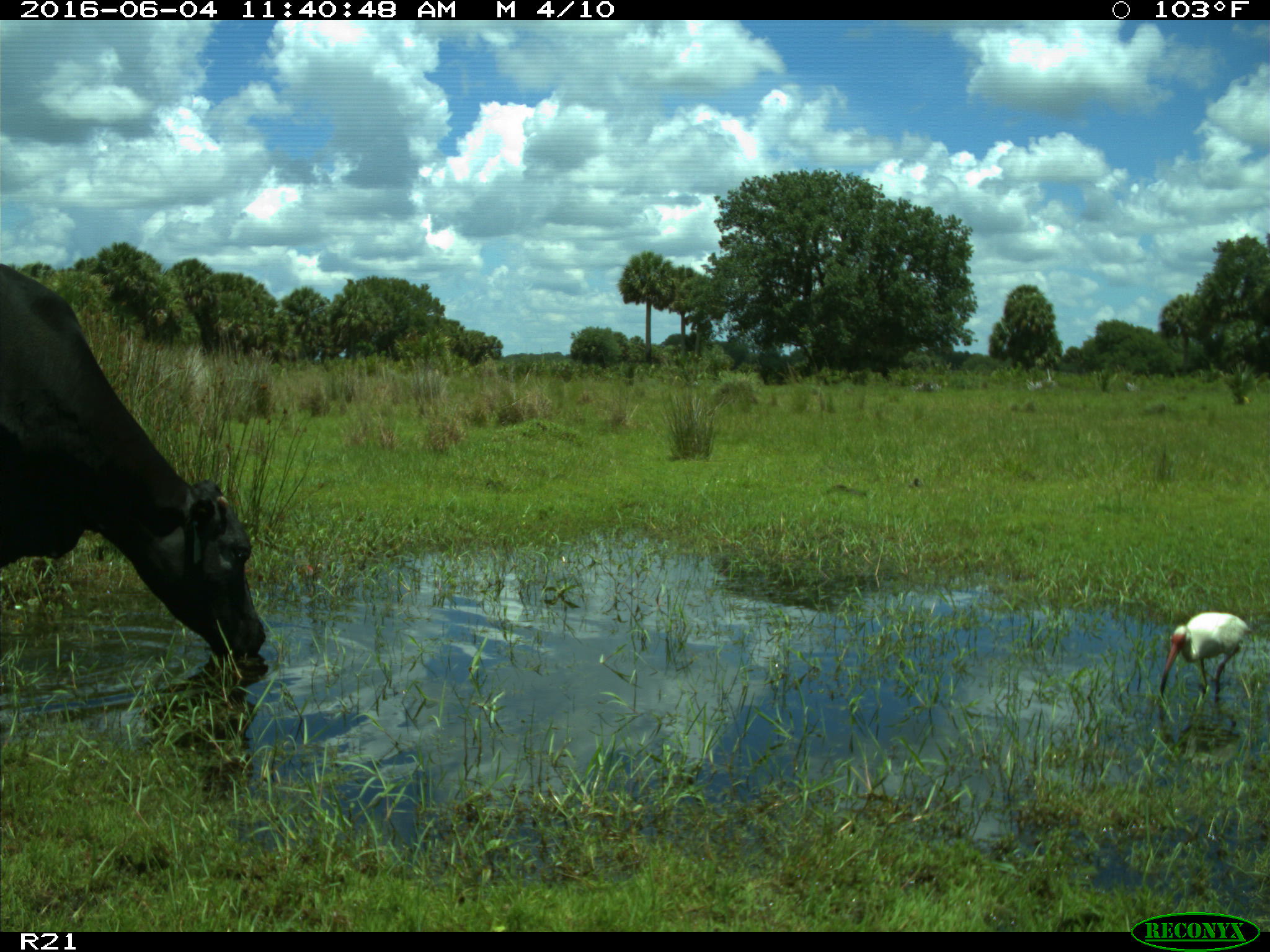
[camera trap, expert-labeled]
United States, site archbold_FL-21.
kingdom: Animalia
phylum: Chordata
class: Mammalia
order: Artiodactyla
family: Bovidae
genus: Bos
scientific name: Bos taurus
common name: domestic cow